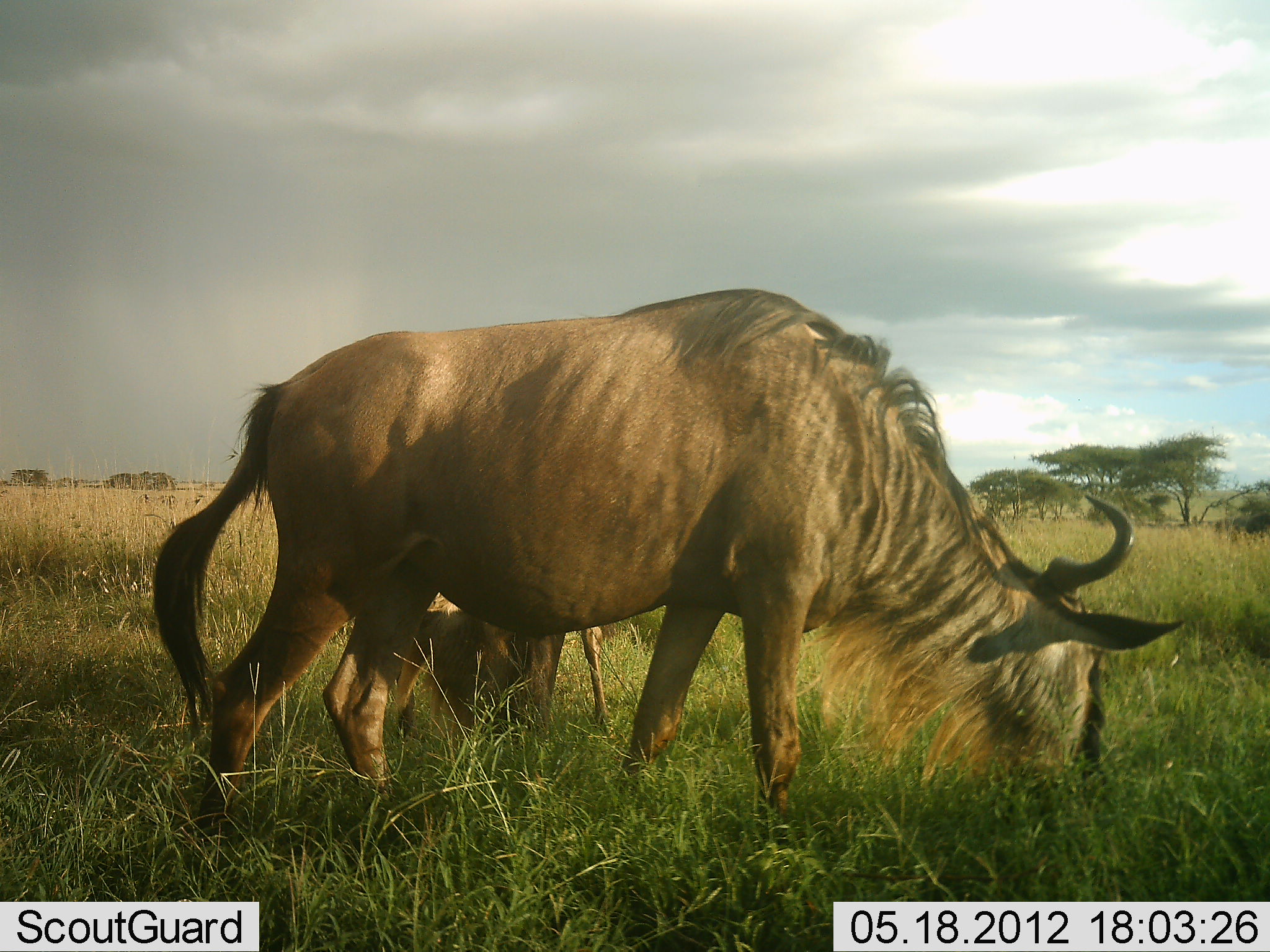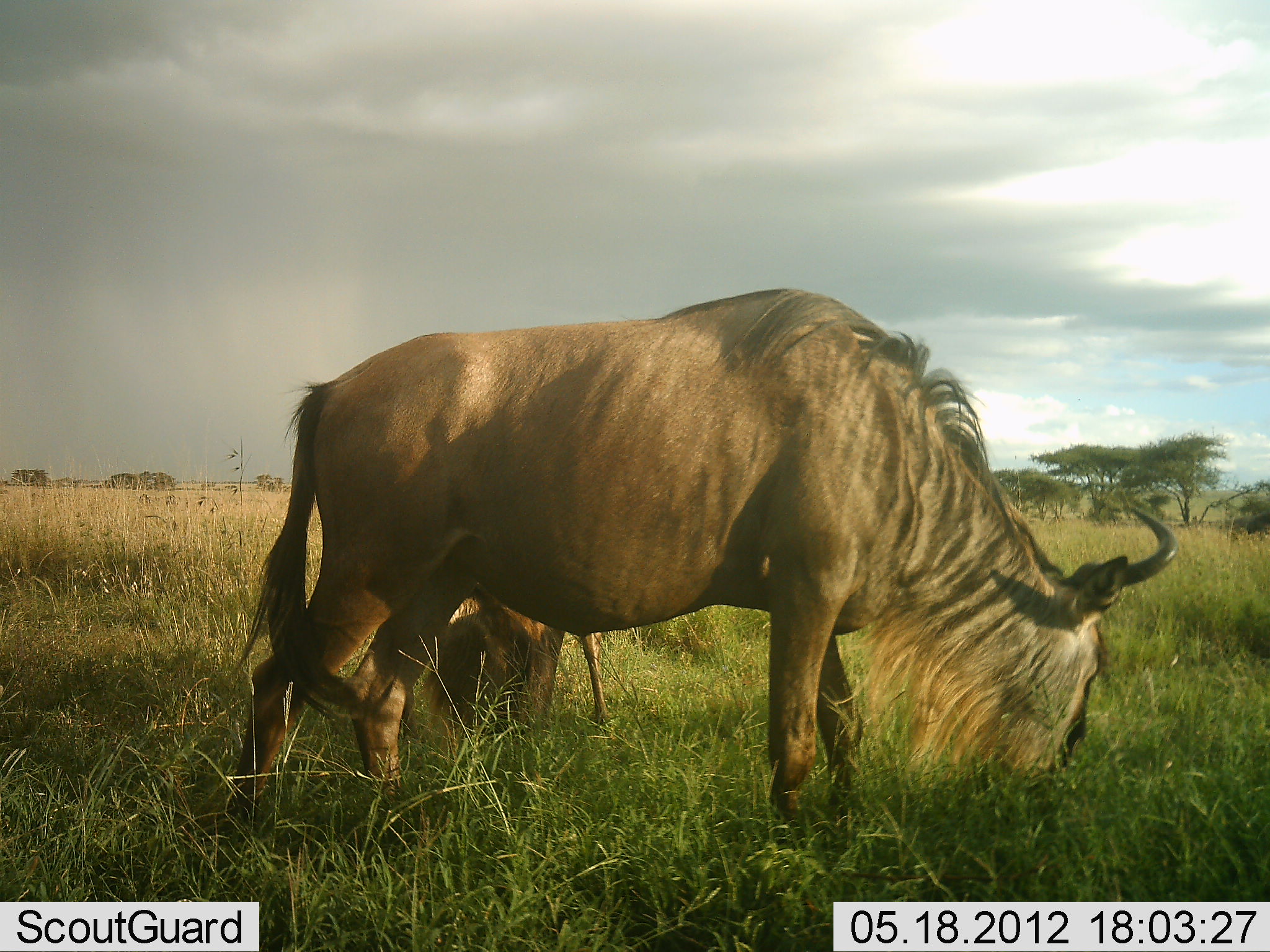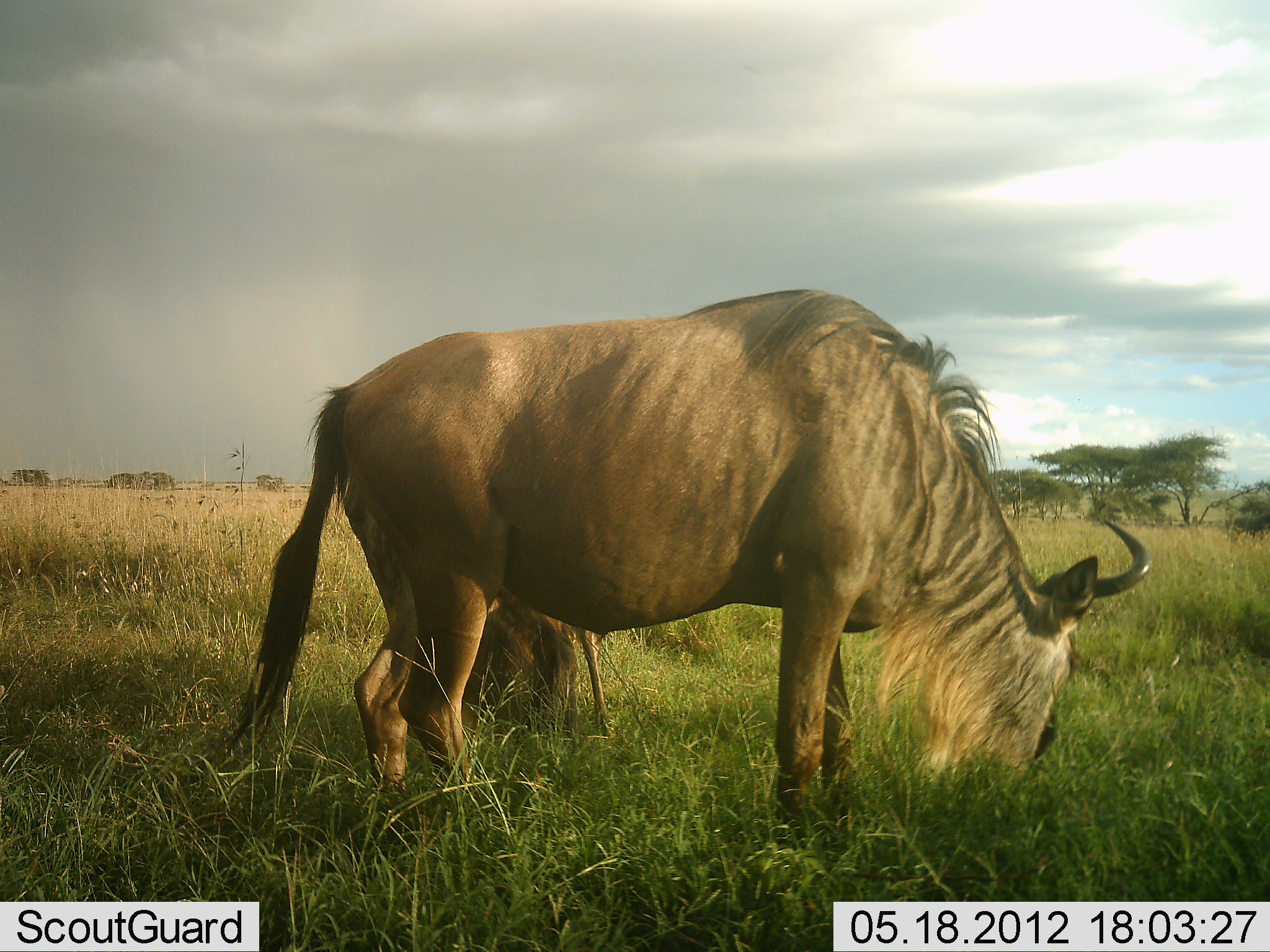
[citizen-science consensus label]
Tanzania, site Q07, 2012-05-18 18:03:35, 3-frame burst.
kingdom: Animalia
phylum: Chordata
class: Mammalia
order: Artiodactyla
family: Bovidae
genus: Connochaetes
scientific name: Connochaetes taurinus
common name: blue wildebeest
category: wildebeest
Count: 2.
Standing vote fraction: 60%.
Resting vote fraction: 0%.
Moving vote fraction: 20%.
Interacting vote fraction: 0%.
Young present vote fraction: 10%.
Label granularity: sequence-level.